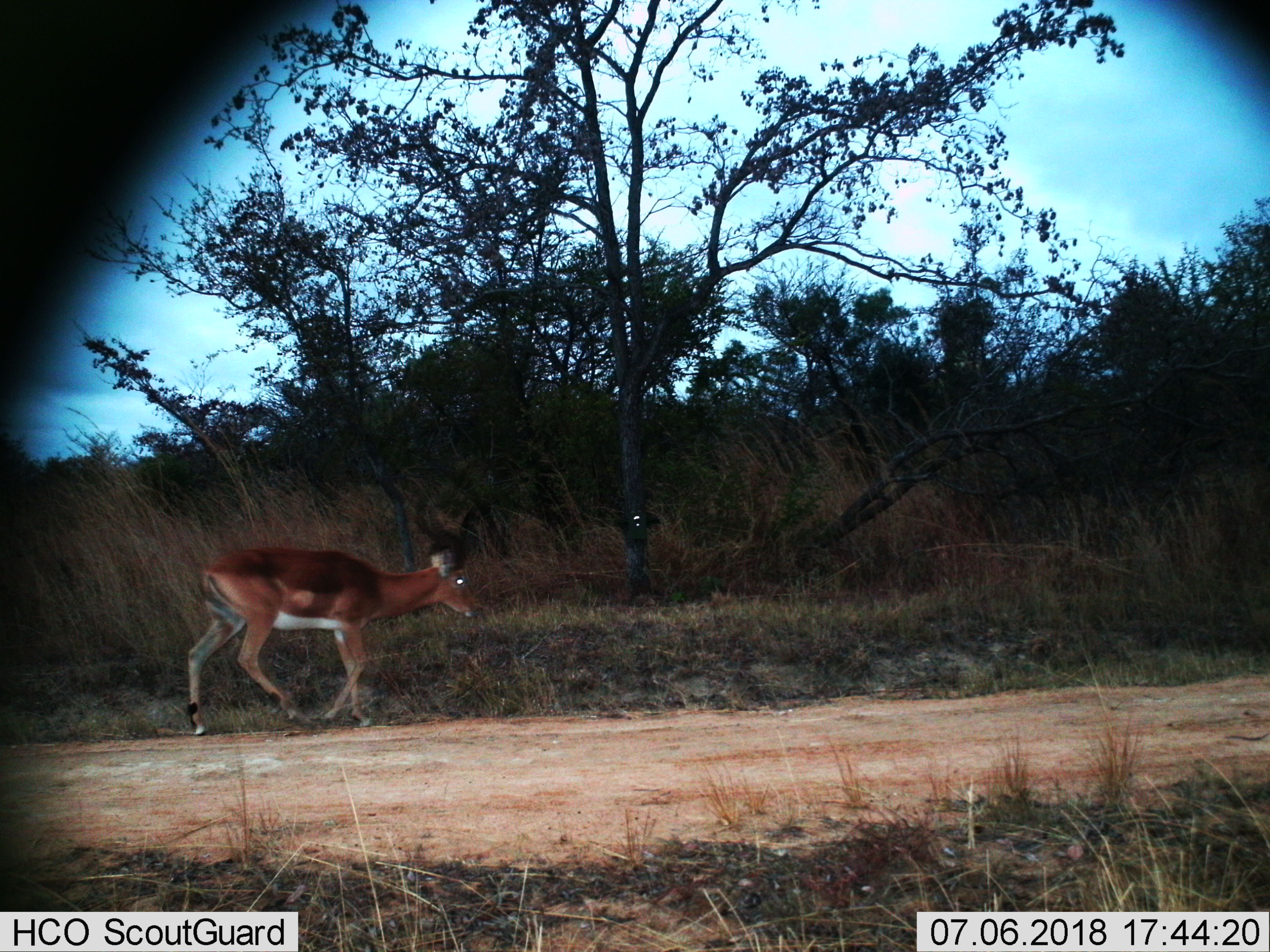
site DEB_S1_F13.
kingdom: Animalia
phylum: Chordata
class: Mammalia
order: Artiodactyla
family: Bovidae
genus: Aepyceros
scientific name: Aepyceros melampus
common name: impala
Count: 1.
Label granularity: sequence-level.